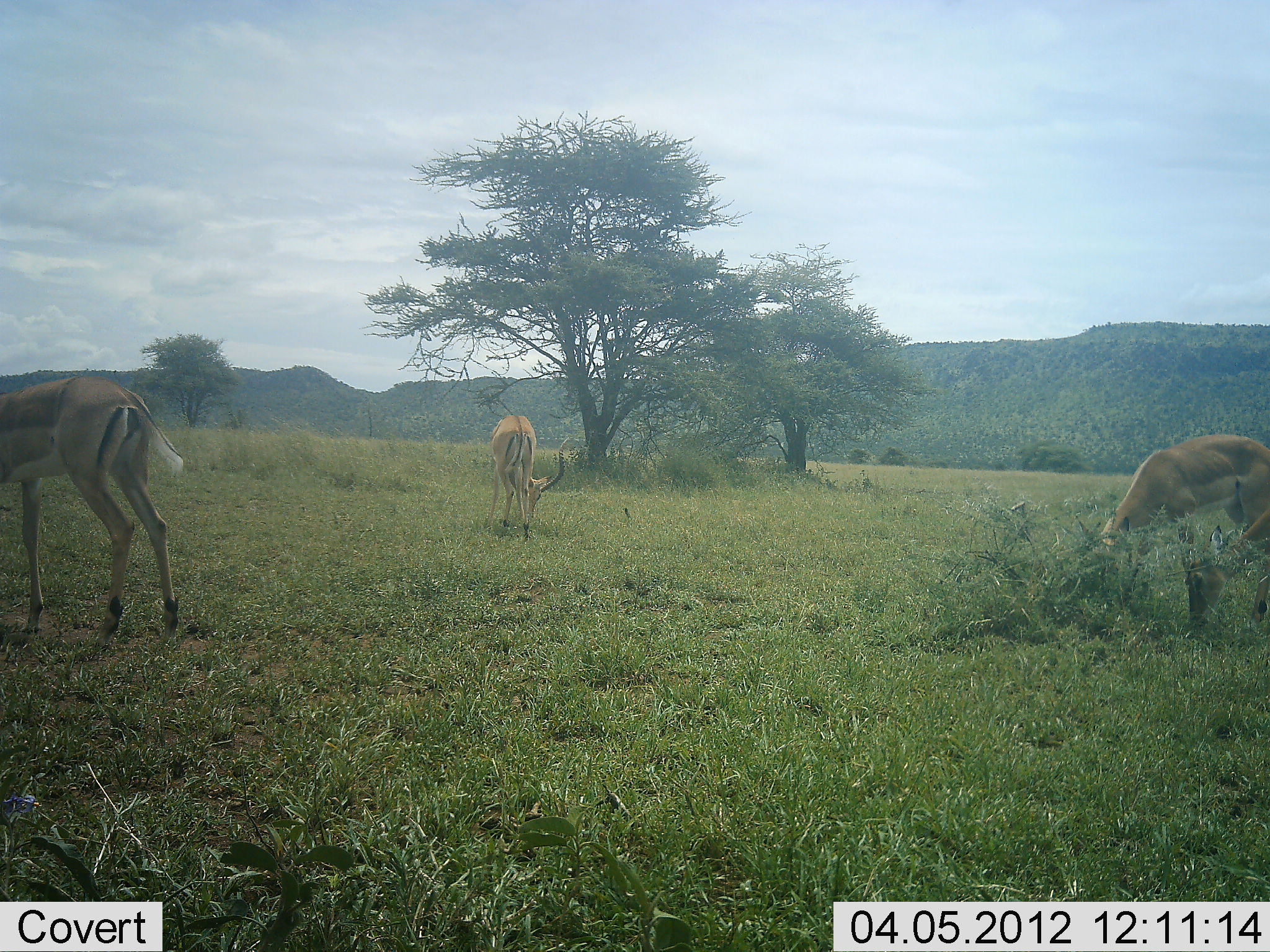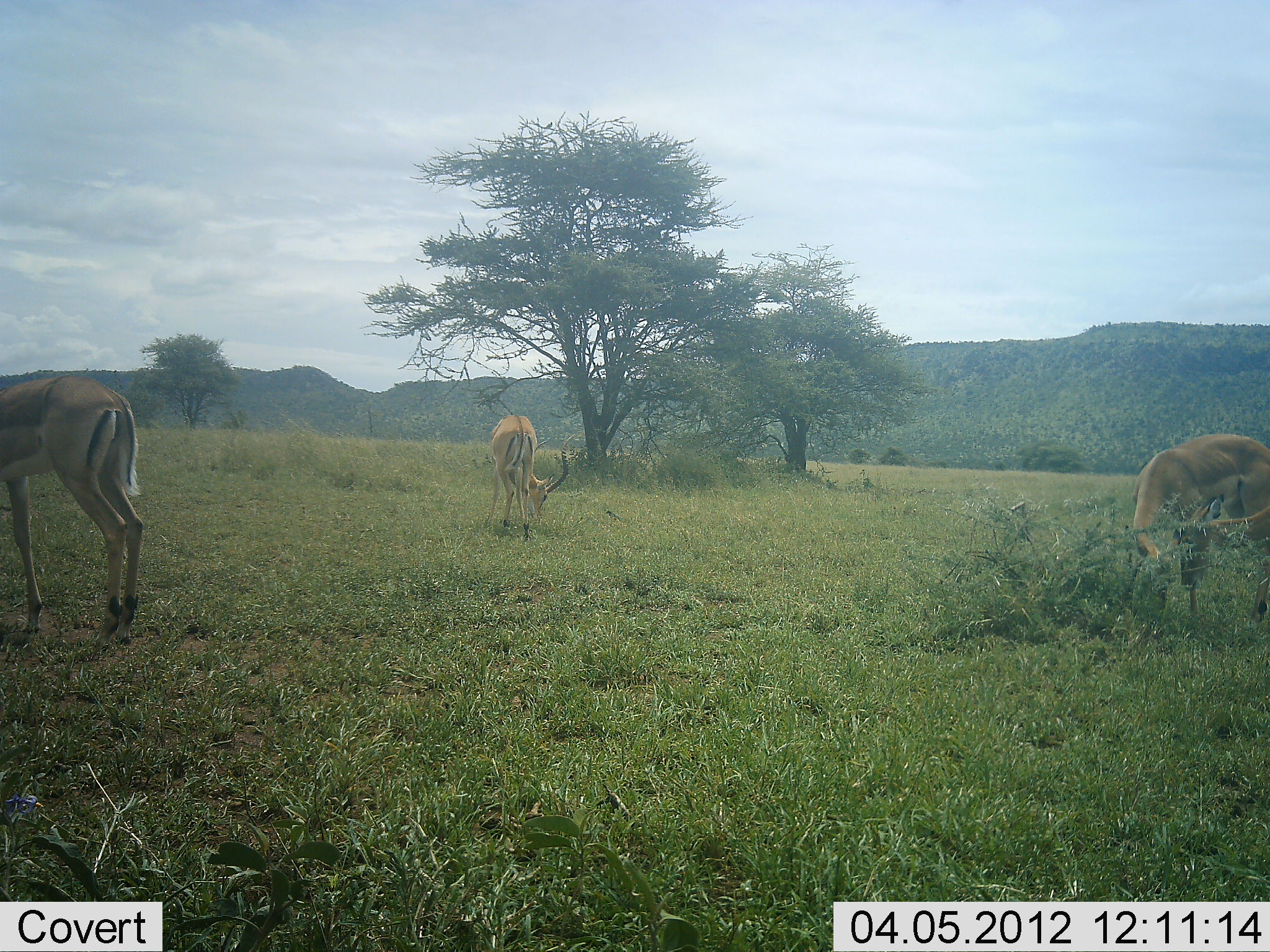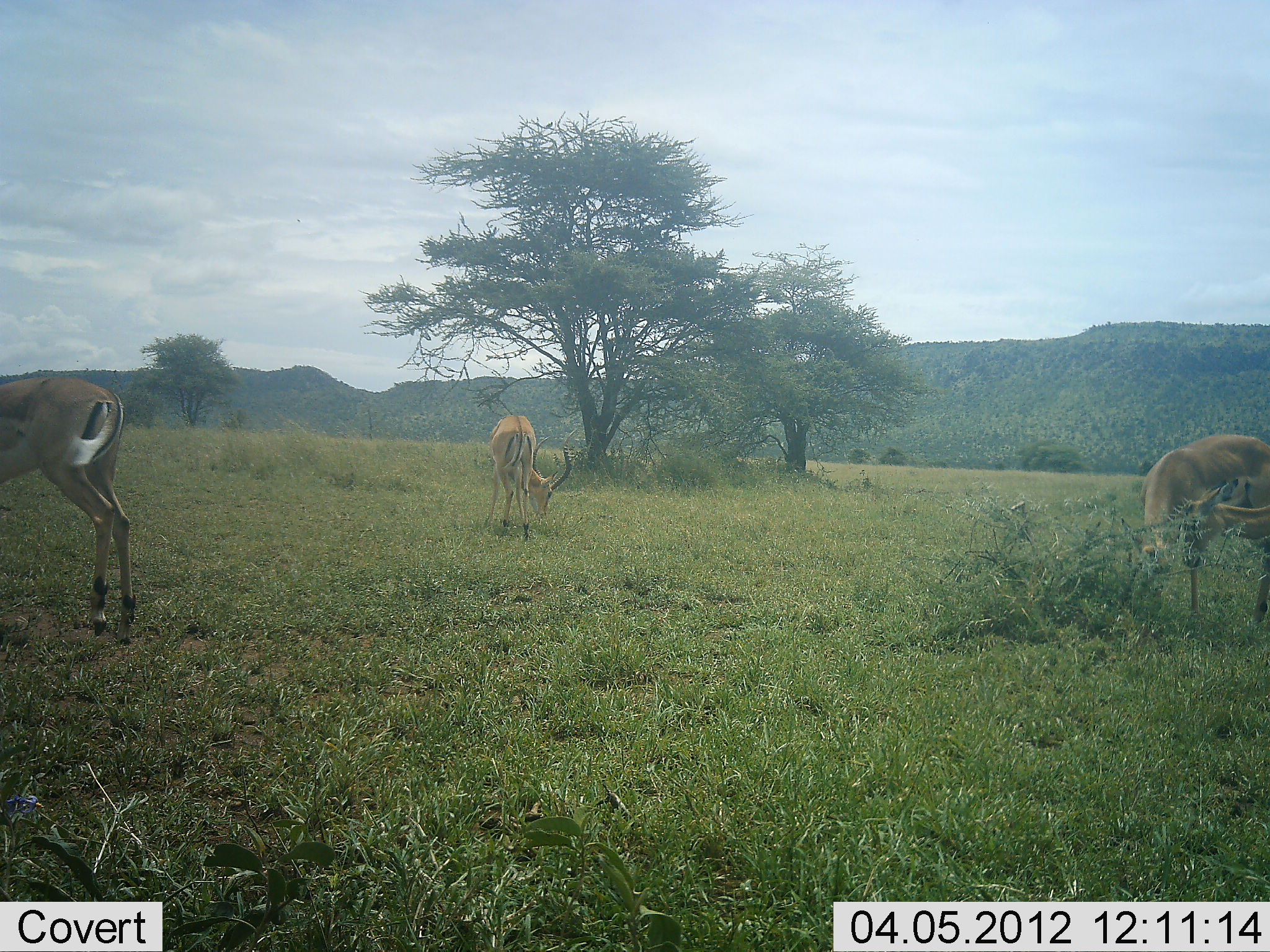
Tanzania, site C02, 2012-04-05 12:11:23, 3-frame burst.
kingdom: Animalia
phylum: Chordata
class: Mammalia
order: Artiodactyla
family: Bovidae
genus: Aepyceros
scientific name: Aepyceros melampus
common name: impala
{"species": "impala (Aepyceros melampus)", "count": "3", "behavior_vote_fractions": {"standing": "35%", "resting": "0%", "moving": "0%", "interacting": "0%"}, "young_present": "0%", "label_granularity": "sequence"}